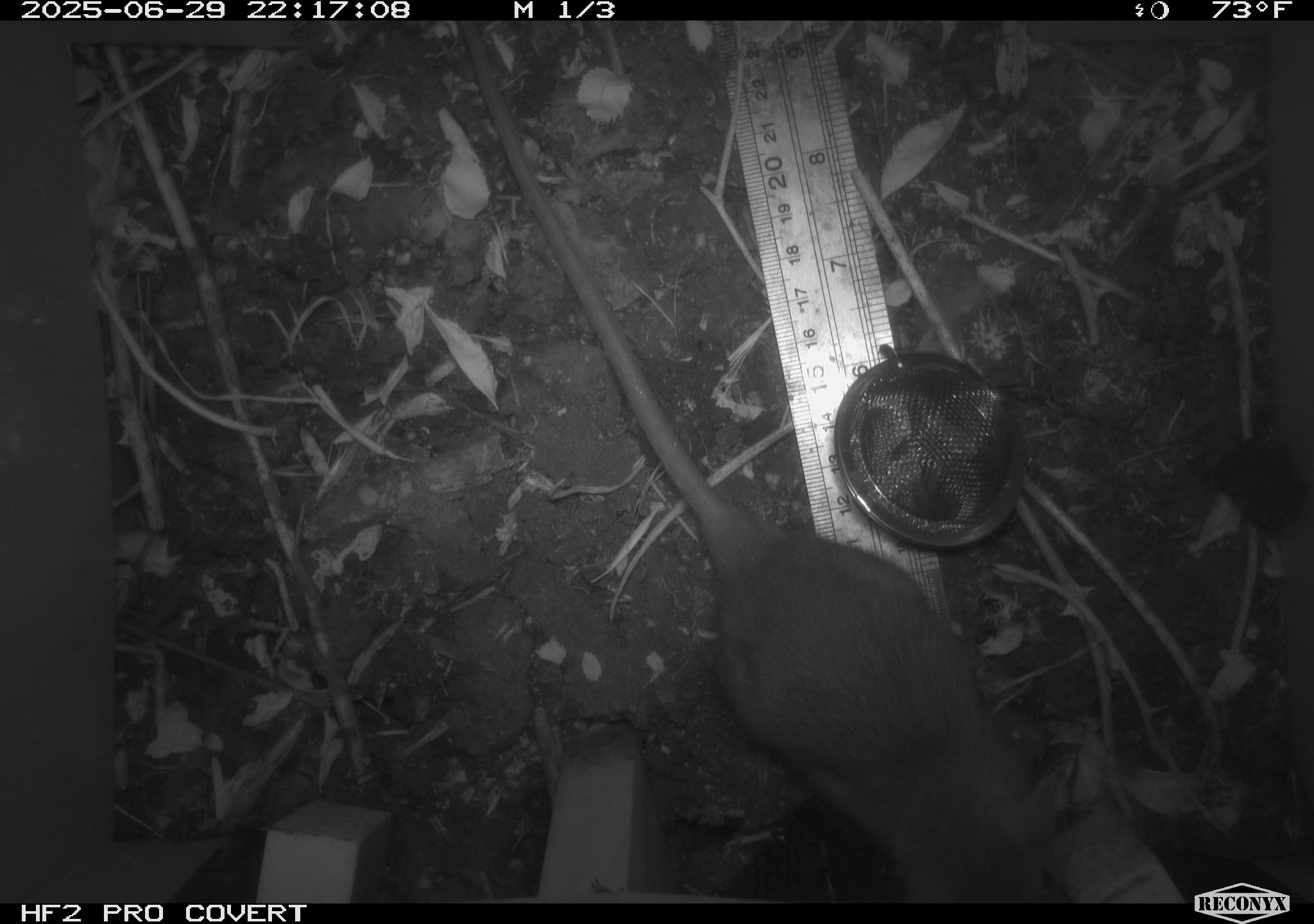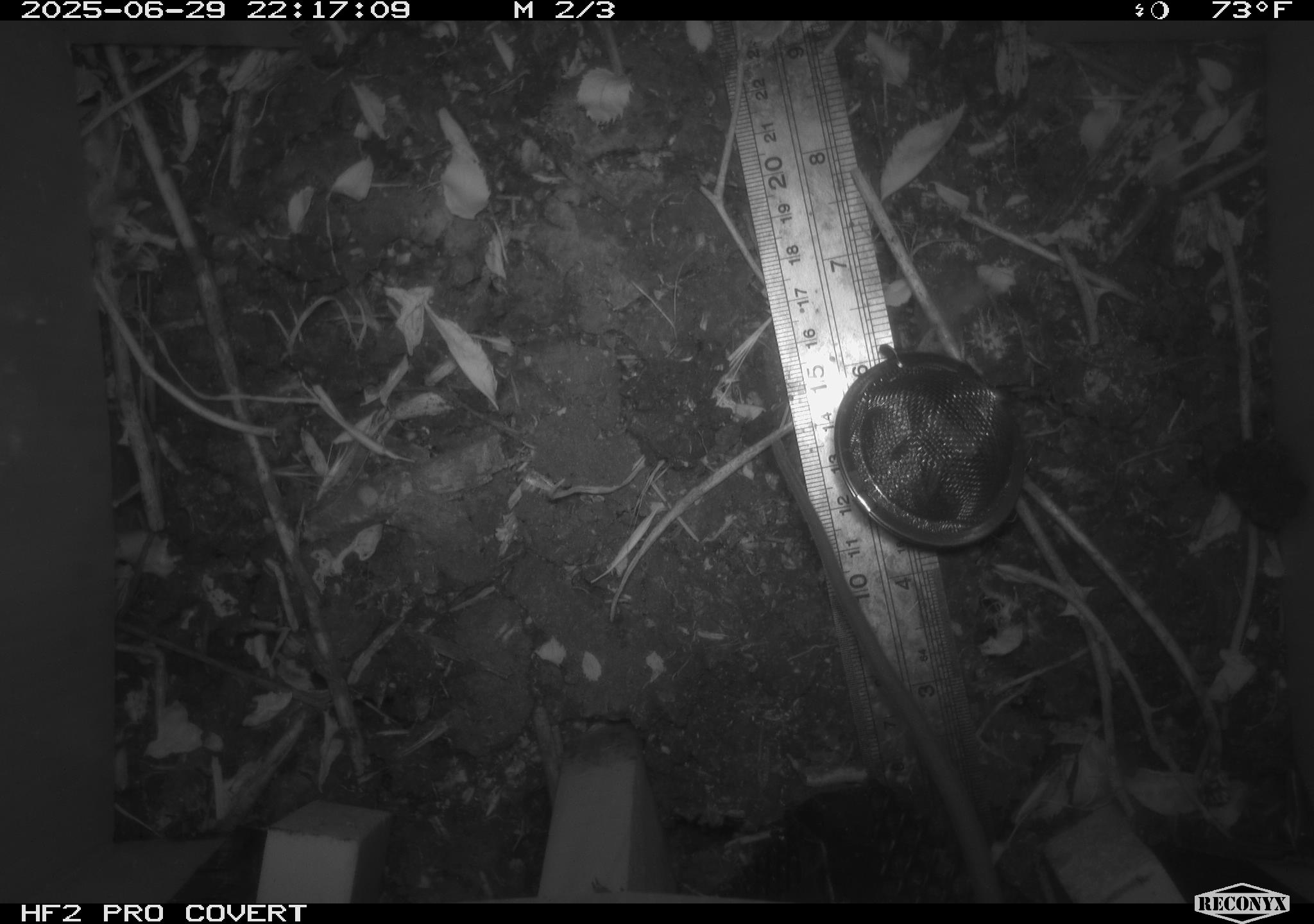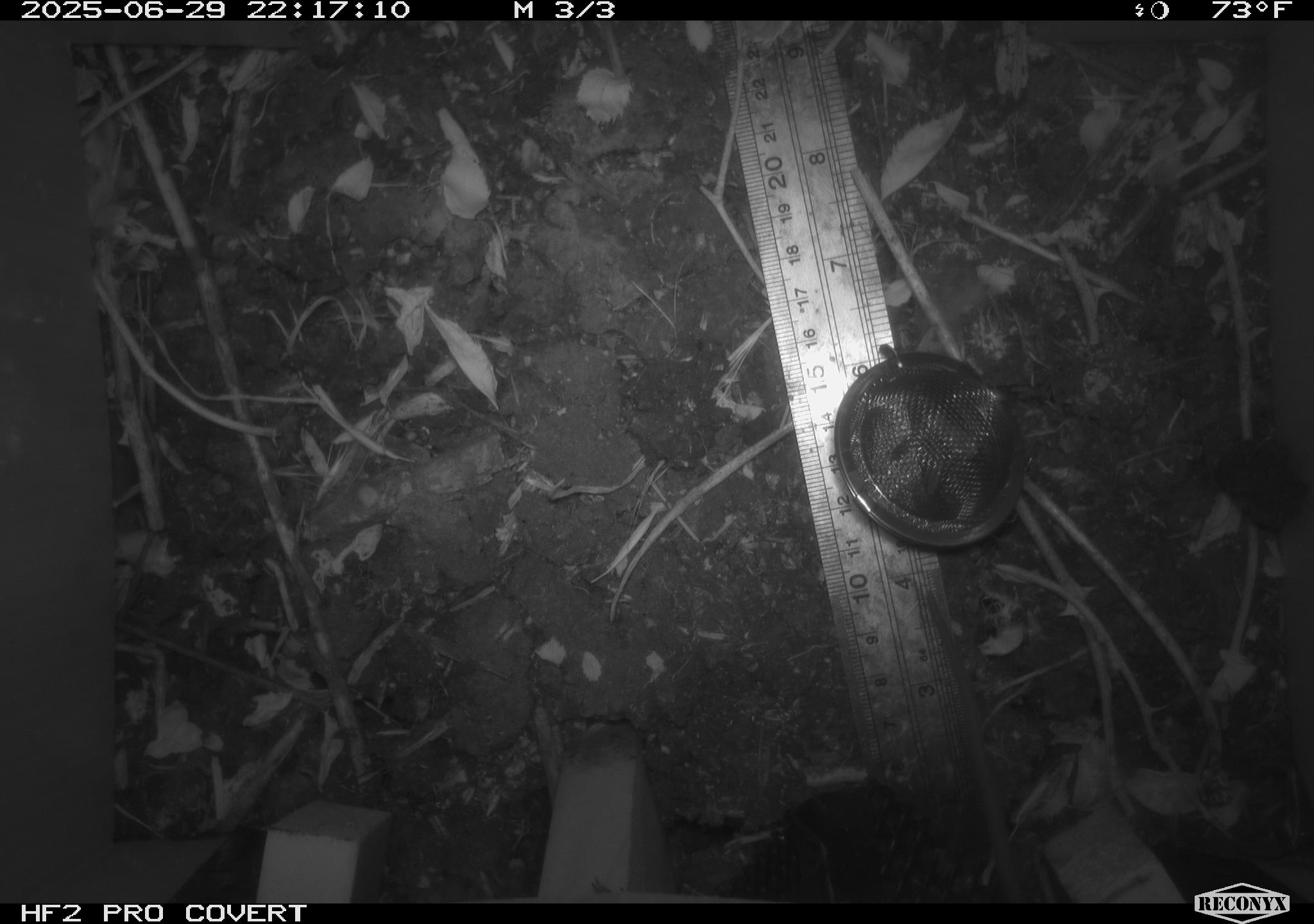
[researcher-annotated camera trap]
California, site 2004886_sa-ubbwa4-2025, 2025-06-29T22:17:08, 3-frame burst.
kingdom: Animalia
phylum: Chordata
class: Mammalia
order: Rodentia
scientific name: Rodentia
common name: rodent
Rodent (Rodentia).